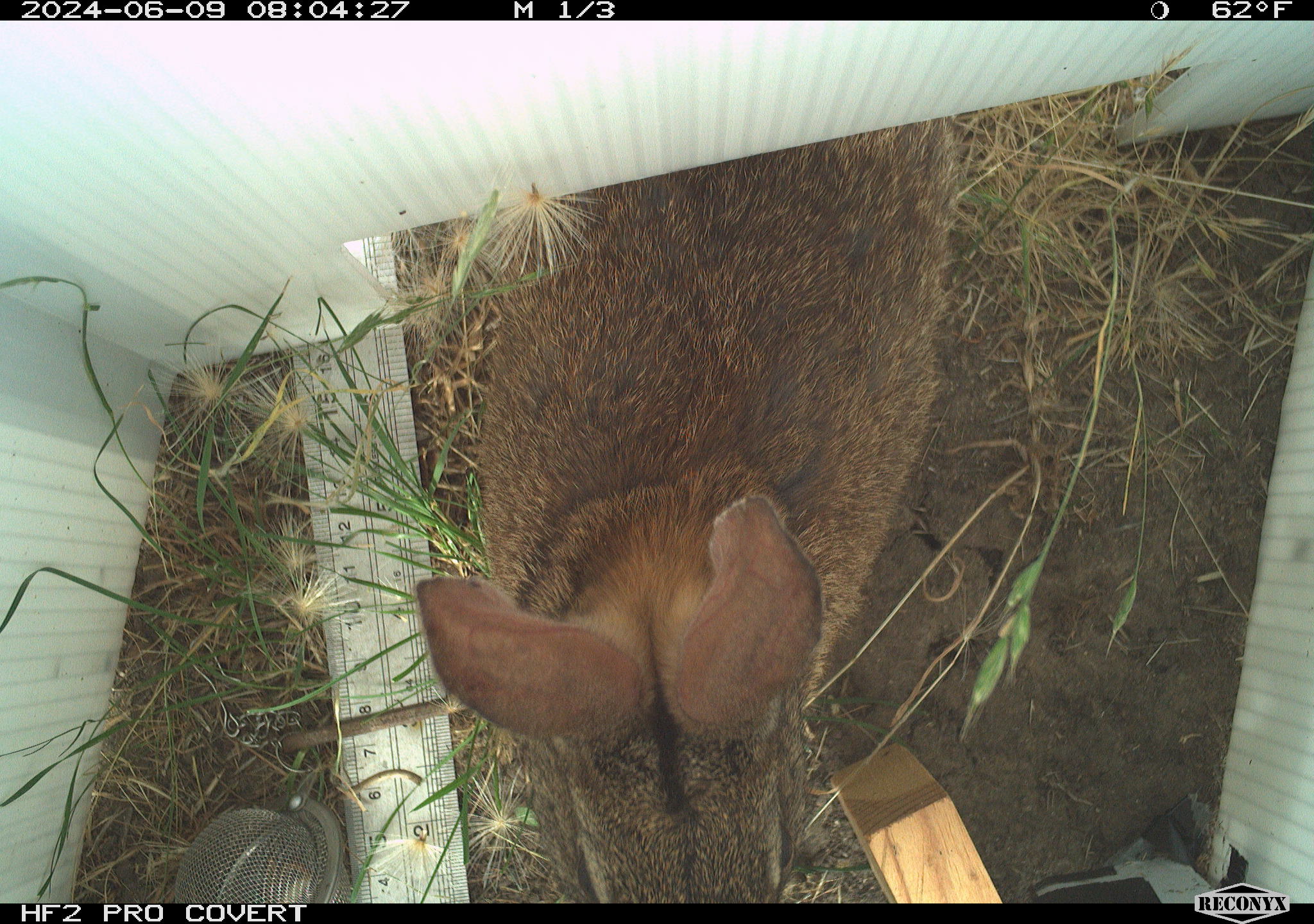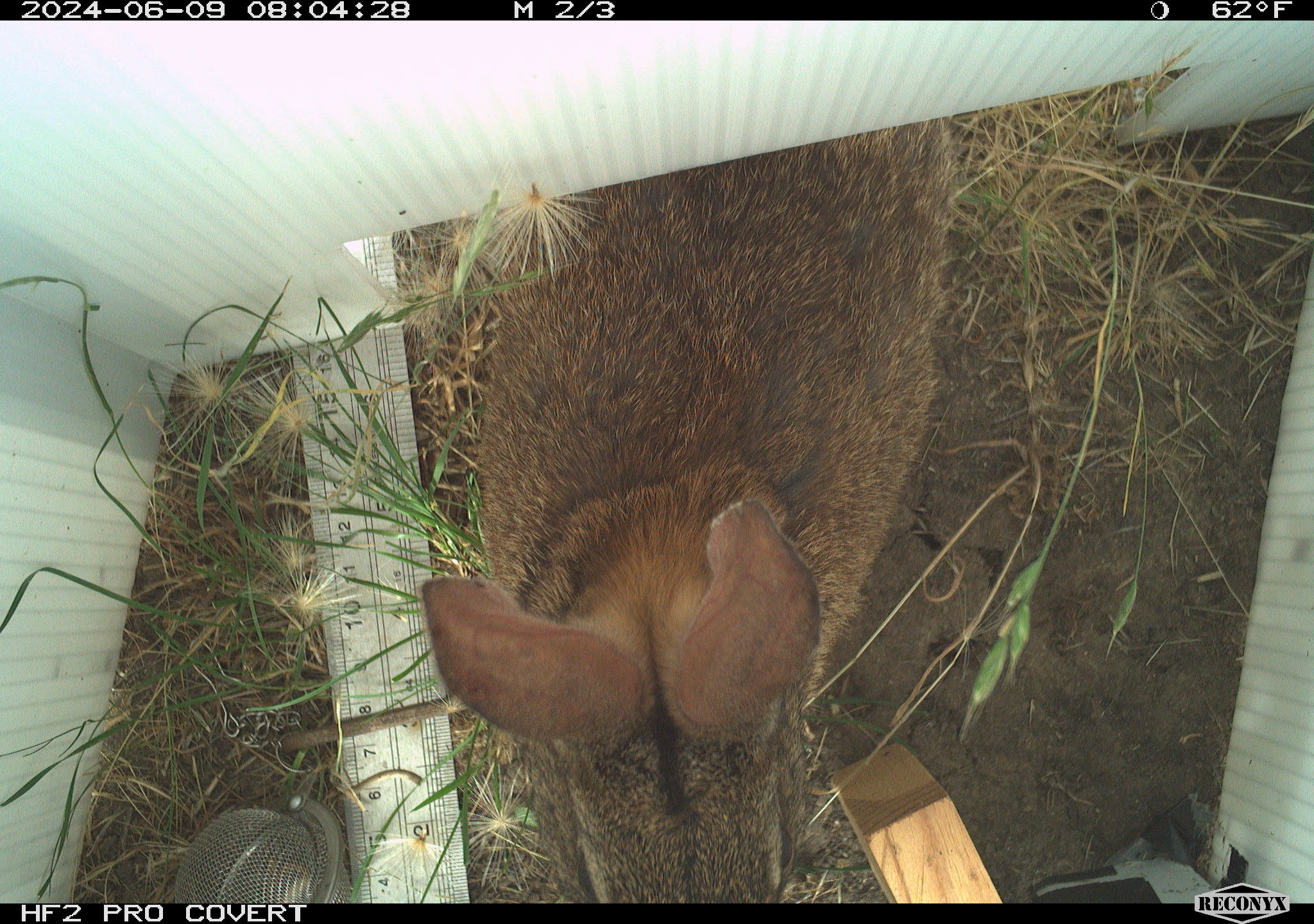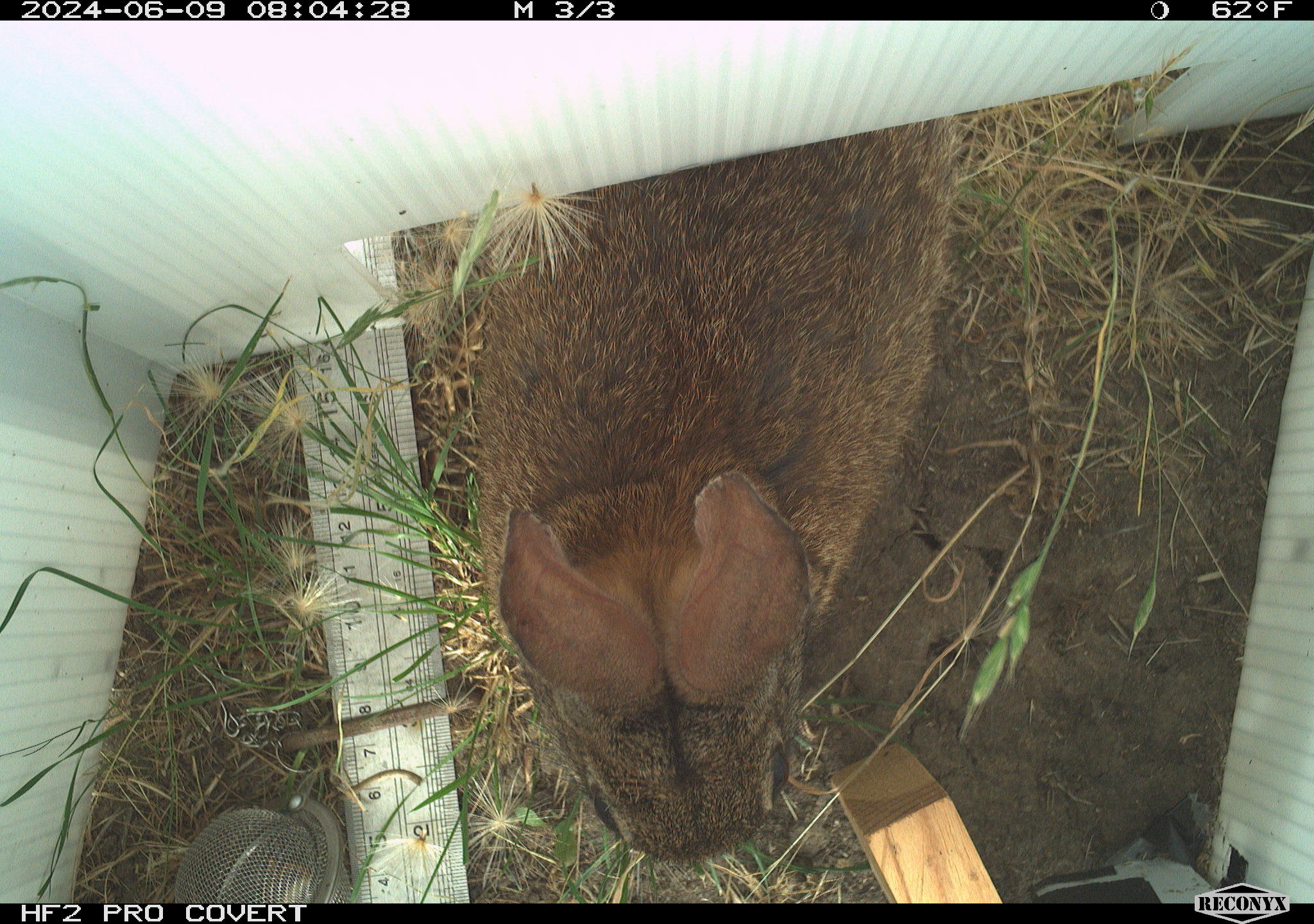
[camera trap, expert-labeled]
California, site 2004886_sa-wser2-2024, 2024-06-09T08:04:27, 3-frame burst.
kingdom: Animalia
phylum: Chordata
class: Mammalia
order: Lagomorpha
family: Leporidae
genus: Sylvilagus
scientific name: Sylvilagus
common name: cottontail rabbits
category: sylvilagus species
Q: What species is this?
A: Sylvilagus species (cottontail rabbits) (Sylvilagus).